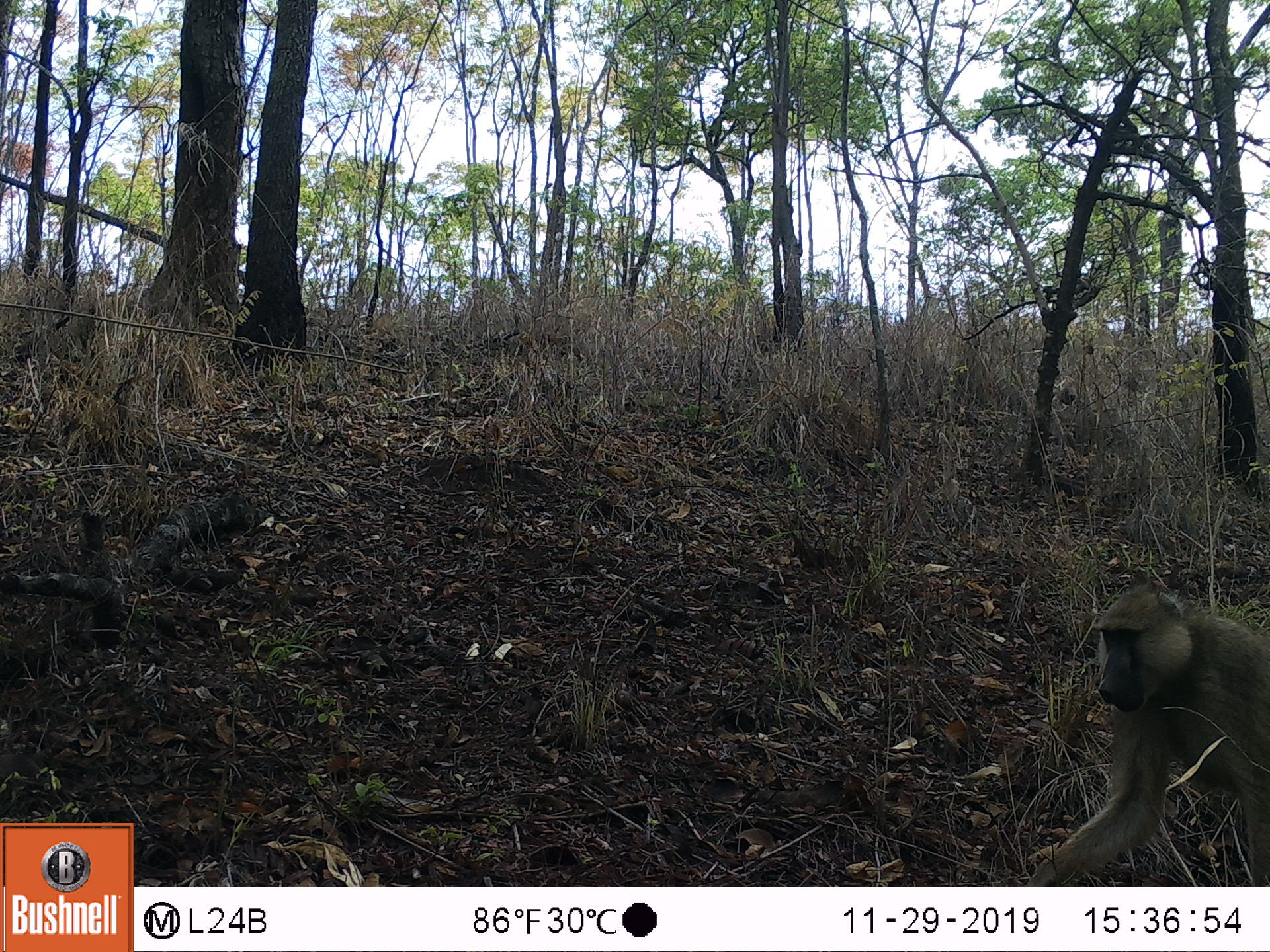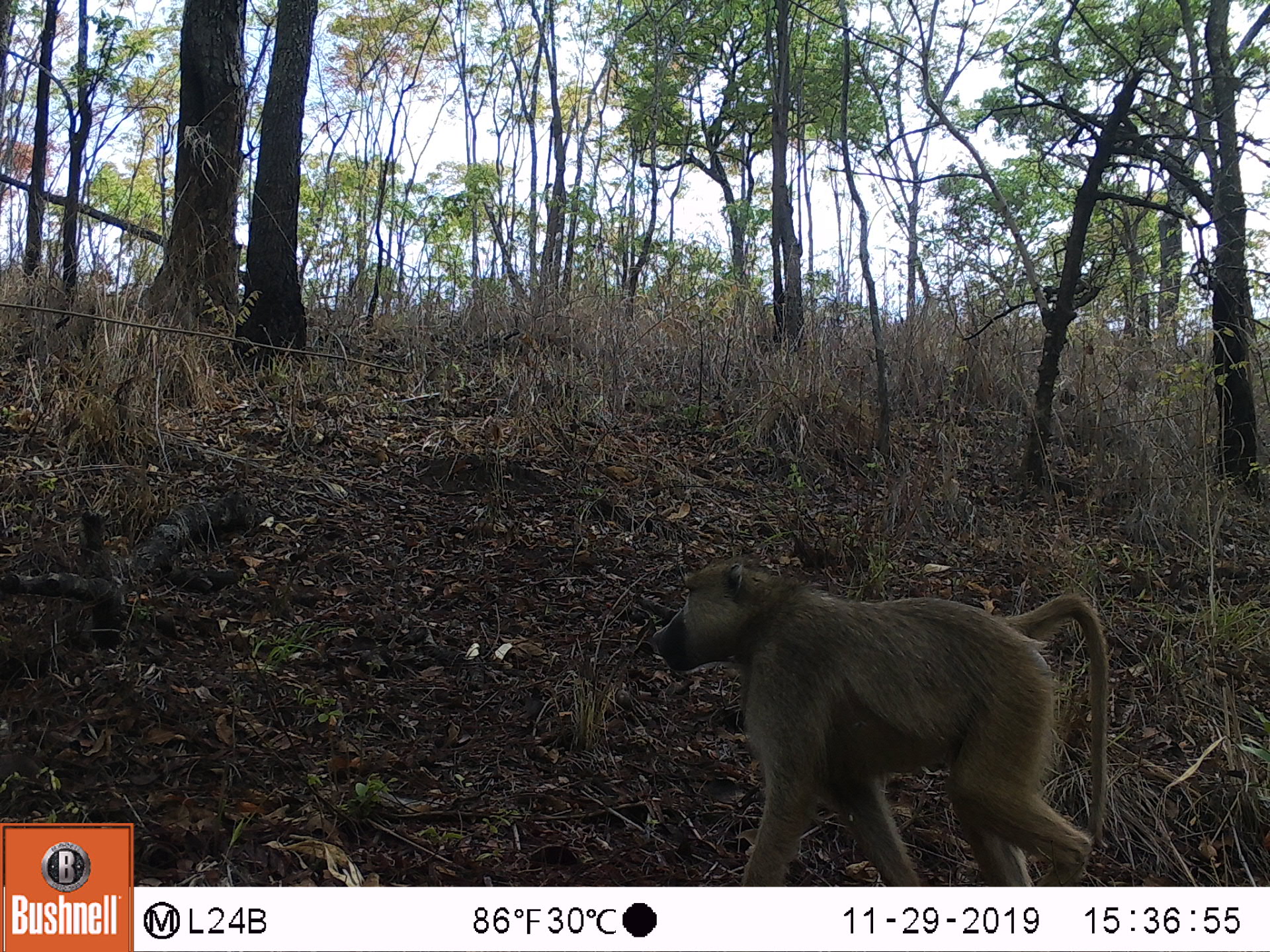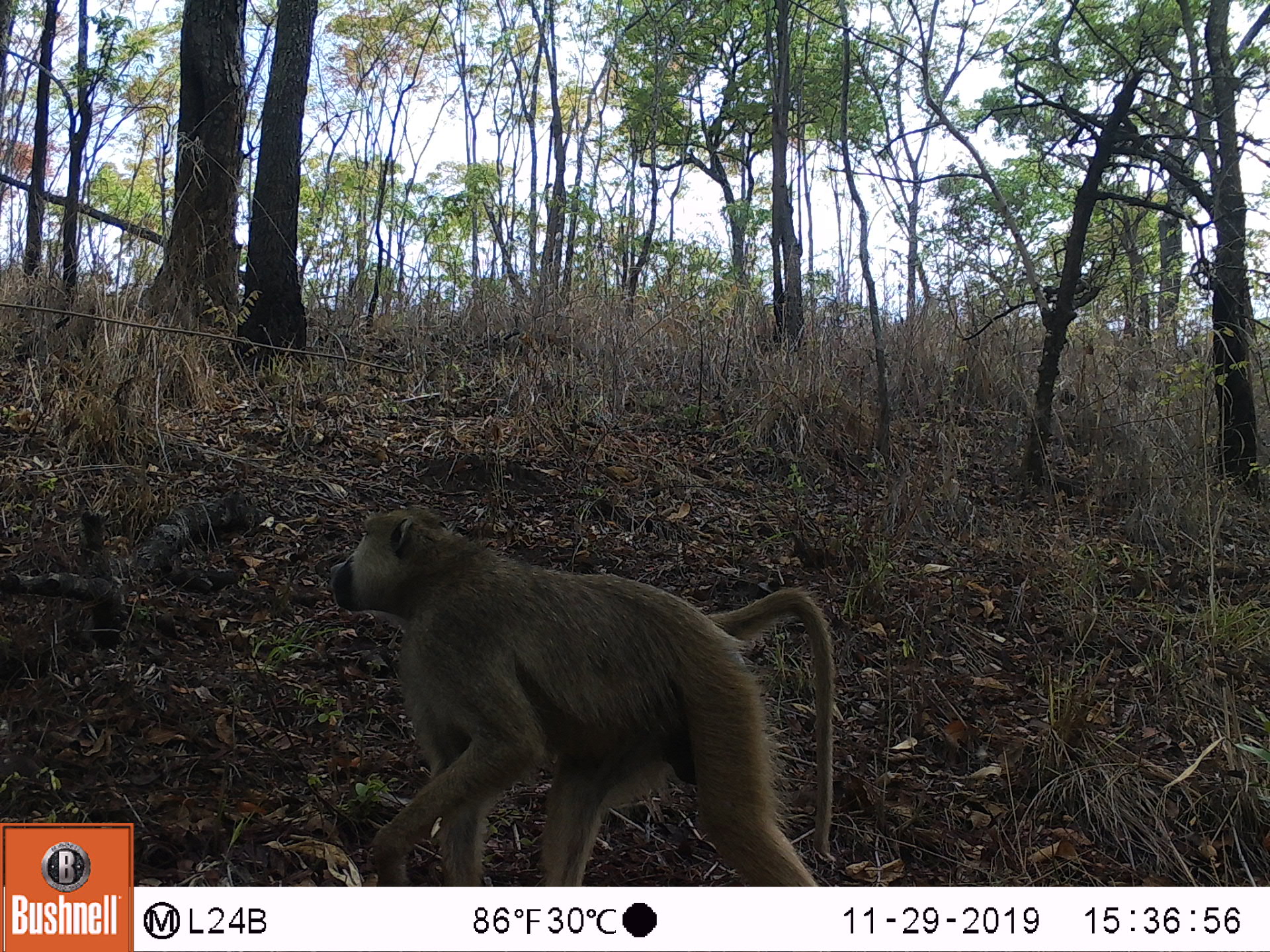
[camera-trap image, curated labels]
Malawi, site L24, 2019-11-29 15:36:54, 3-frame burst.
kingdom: Animalia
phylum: Chordata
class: Mammalia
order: Primates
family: Cercopithecidae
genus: Papio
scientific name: Papio cynocephalus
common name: yellow baboon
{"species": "yellow baboon (Papio cynocephalus)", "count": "1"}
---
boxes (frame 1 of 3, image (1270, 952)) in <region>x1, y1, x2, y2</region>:
yellow baboon: <region>1027, 590, 1262, 882</region>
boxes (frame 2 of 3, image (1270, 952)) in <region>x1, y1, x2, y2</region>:
yellow baboon: <region>639, 550, 1115, 878</region>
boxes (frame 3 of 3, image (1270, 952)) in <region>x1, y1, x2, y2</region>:
yellow baboon: <region>319, 503, 850, 885</region>